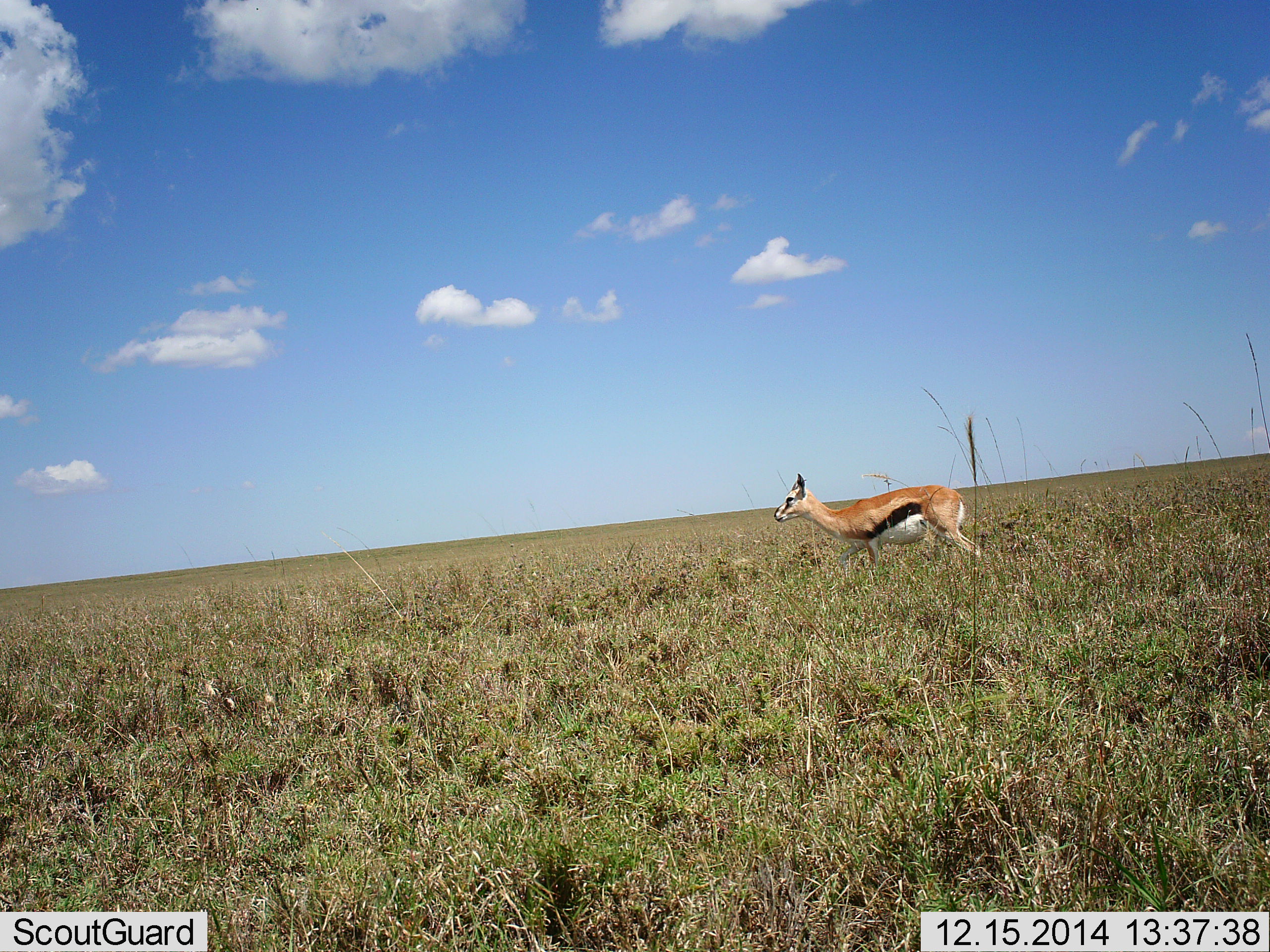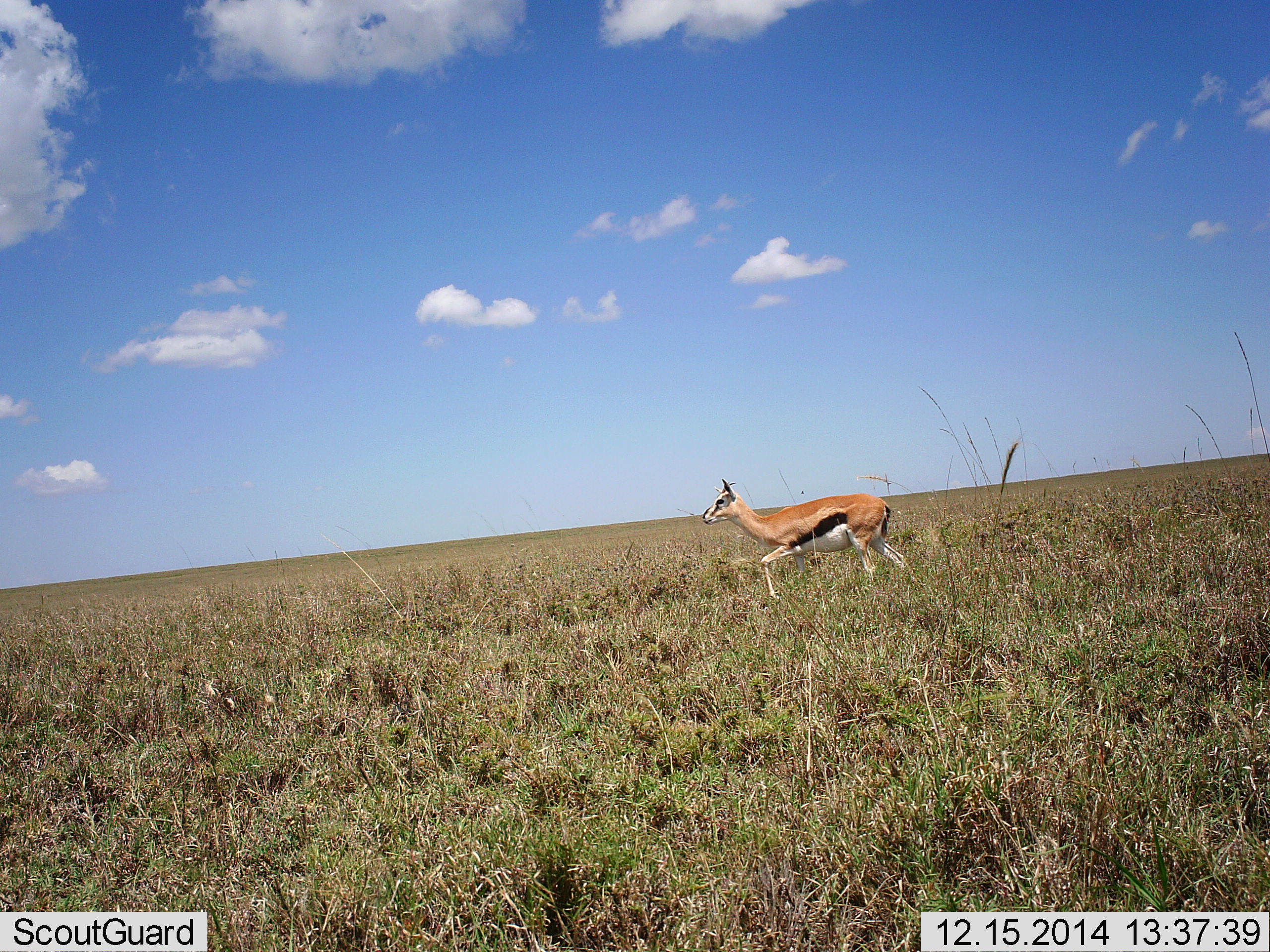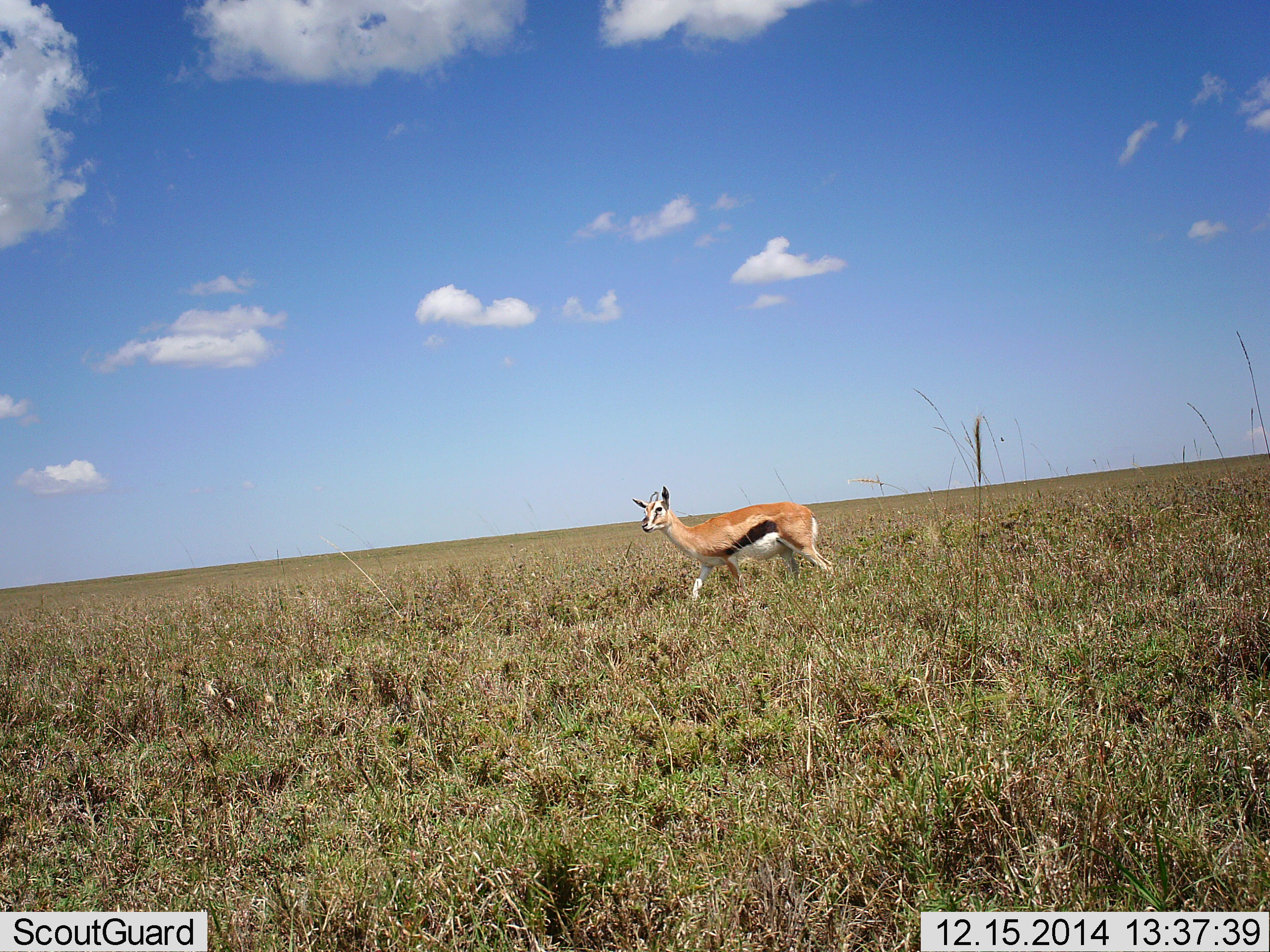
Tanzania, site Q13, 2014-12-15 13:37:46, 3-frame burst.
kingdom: Animalia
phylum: Chordata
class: Mammalia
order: Artiodactyla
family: Bovidae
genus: Eudorcas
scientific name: Eudorcas thomsonii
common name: thomson's gazelle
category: gazellethomsons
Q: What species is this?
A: Gazellethomsons (thomson's gazelle) (Eudorcas thomsonii).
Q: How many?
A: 1.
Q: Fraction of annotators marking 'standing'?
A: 0%.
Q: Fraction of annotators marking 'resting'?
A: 0%.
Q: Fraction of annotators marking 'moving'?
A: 100%.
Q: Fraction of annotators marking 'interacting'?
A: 0%.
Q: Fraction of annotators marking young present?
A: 0%.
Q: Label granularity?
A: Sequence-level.